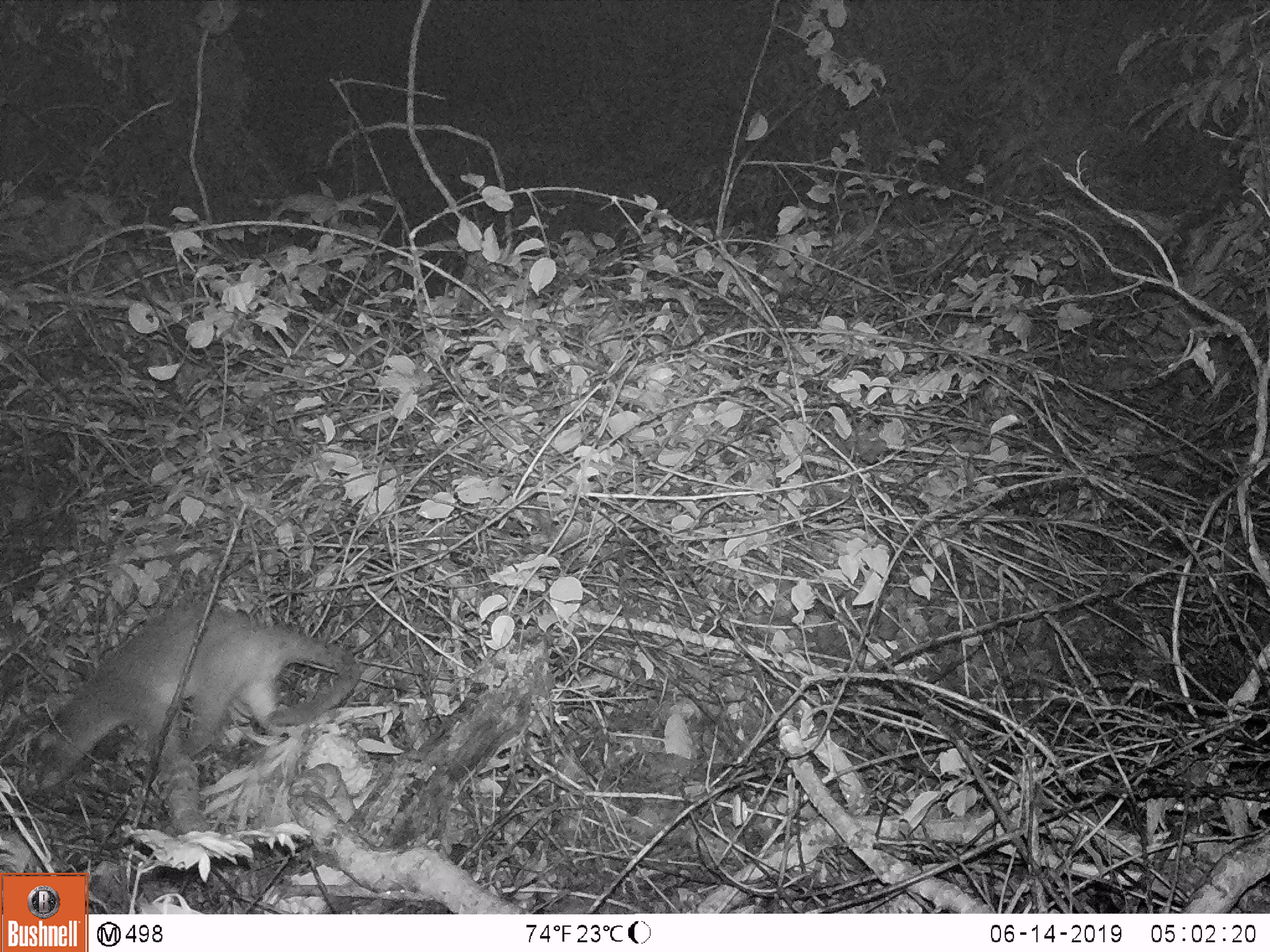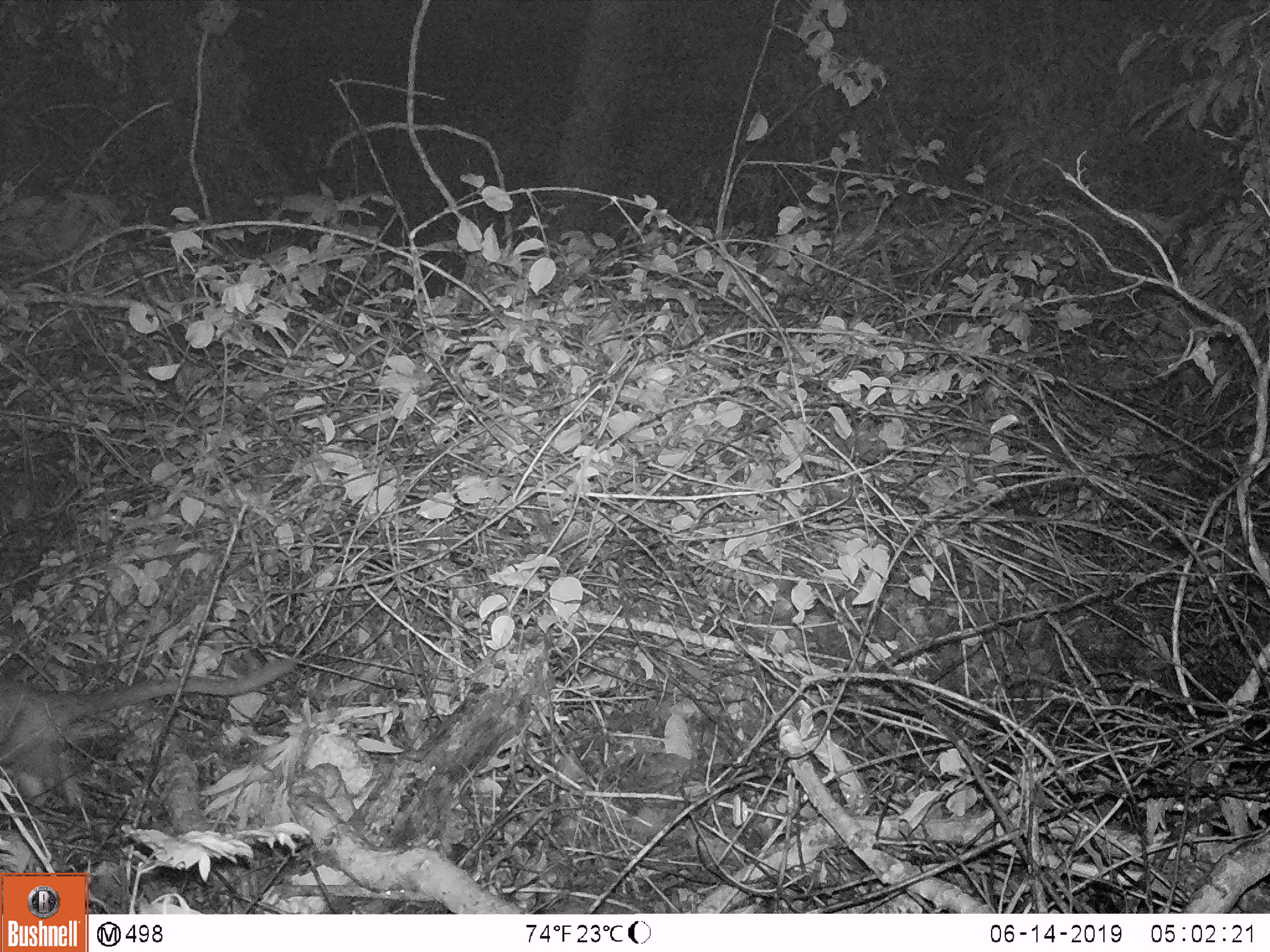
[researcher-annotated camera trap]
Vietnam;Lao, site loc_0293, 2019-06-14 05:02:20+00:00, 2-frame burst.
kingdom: Animalia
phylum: Chordata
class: Mammalia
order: Carnivora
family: Viverridae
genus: Paguma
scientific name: Paguma larvata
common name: masked palm civet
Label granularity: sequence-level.